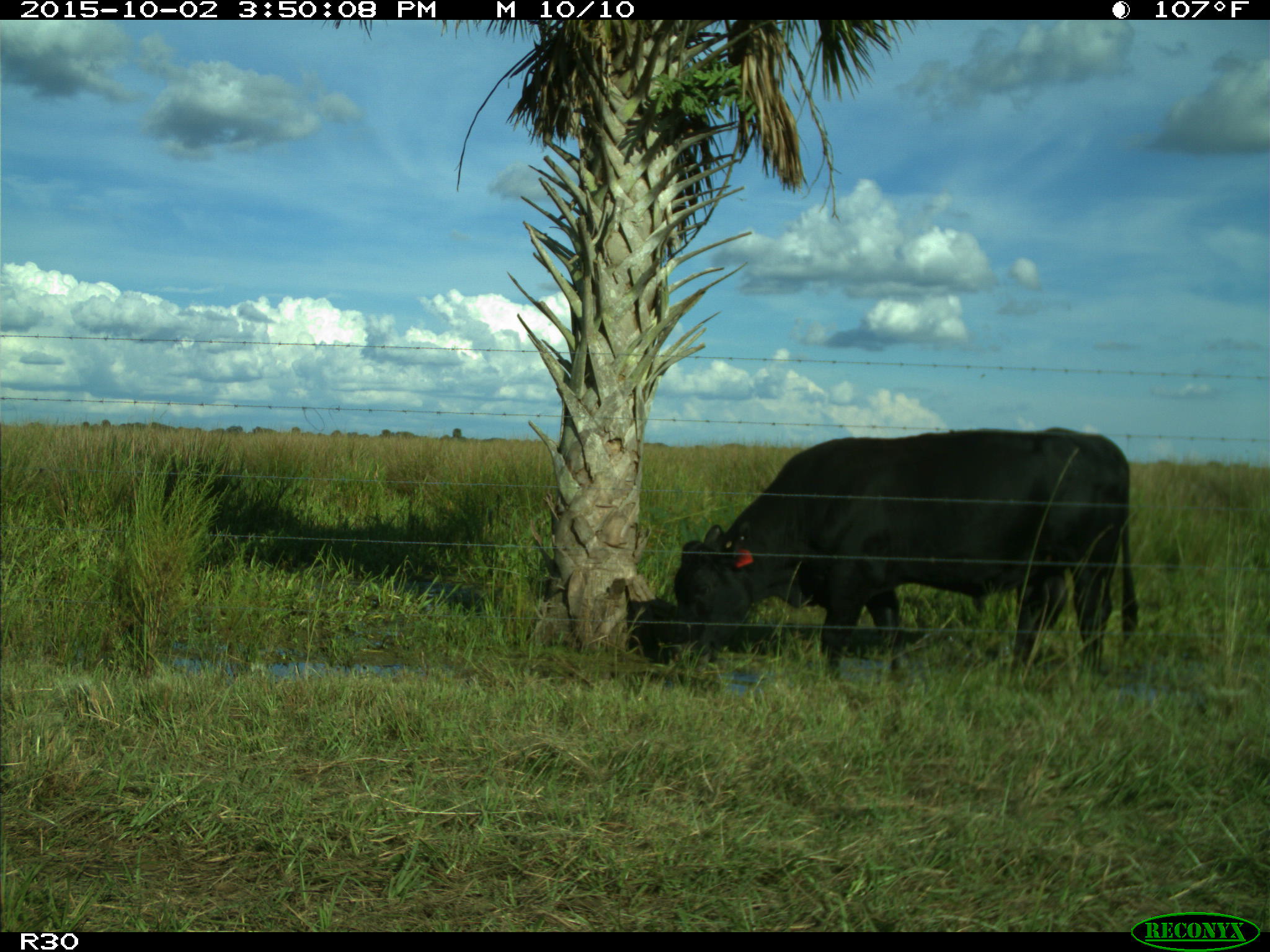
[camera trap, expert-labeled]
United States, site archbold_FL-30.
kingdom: Animalia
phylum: Chordata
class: Mammalia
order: Artiodactyla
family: Bovidae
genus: Bos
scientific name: Bos taurus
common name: domestic cow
Bos taurus (domestic cow).